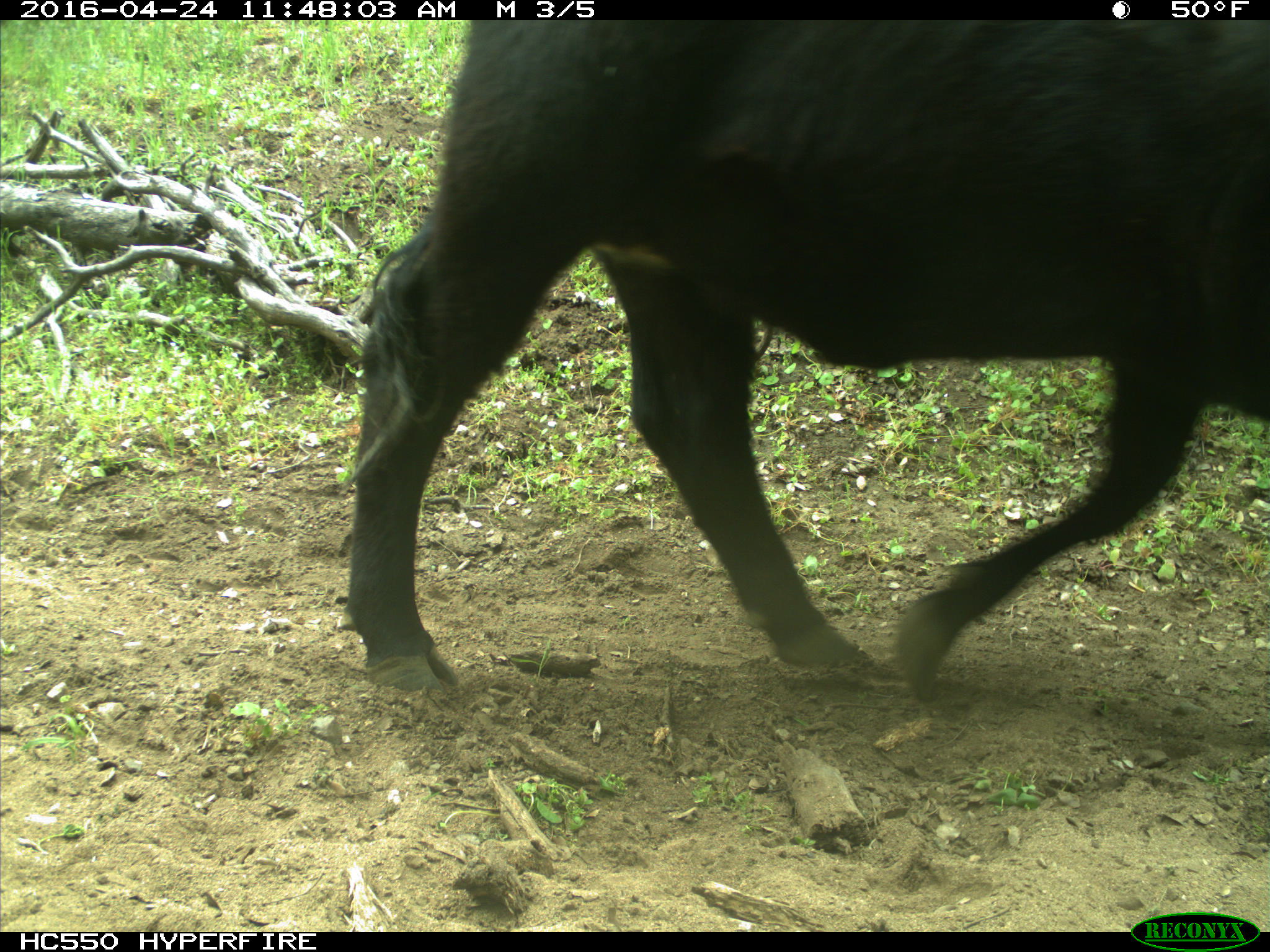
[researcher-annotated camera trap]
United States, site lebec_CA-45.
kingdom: Animalia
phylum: Chordata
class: Mammalia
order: Artiodactyla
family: Bovidae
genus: Bos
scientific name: Bos taurus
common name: domestic cow